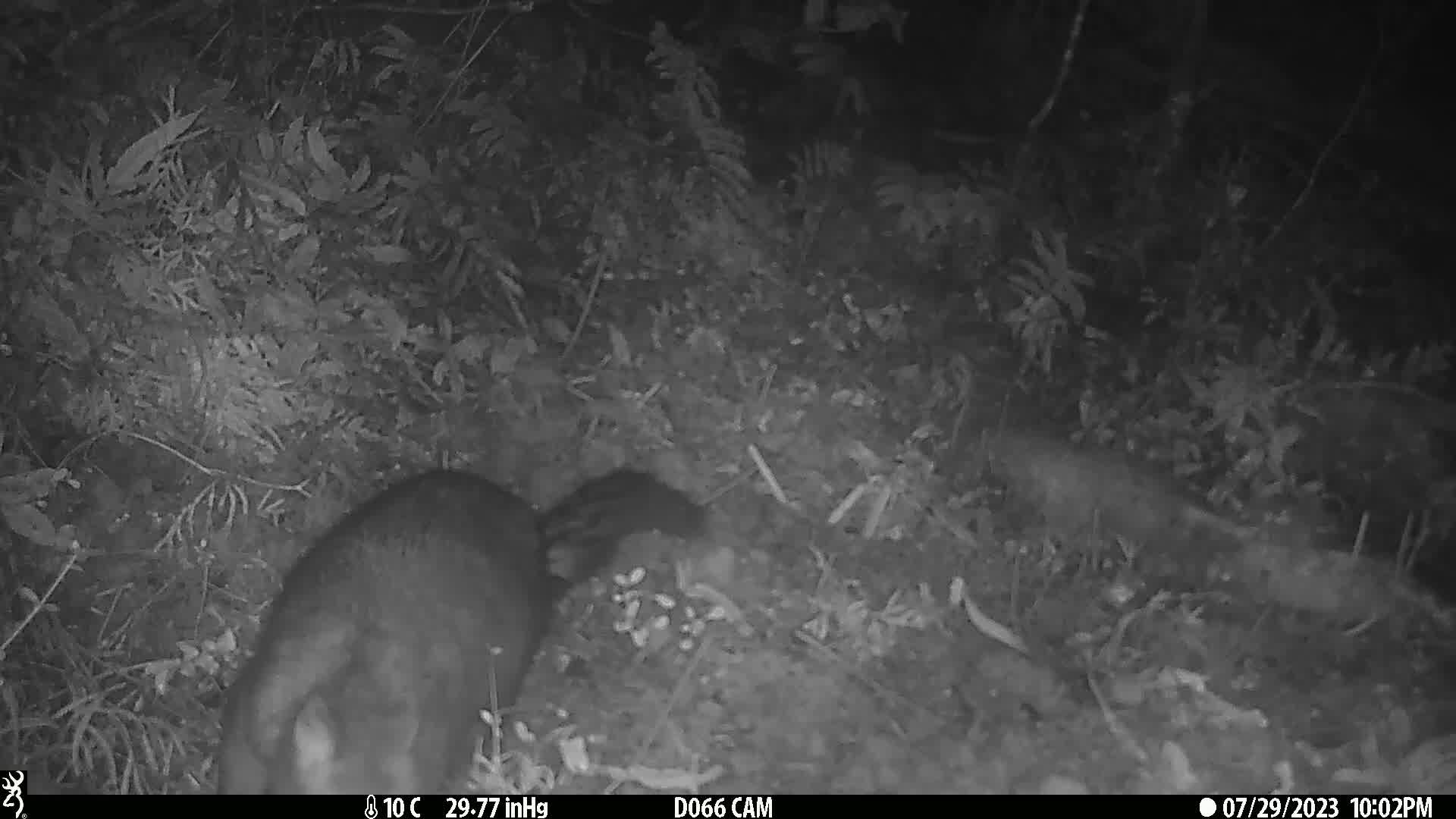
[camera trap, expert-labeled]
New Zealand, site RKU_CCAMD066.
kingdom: Animalia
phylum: Chordata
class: Mammalia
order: Diprotodontia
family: Phalangeridae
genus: Trichosurus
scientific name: Trichosurus vulpecula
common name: common brushtail possum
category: possum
Possum (common brushtail possum) (Trichosurus vulpecula).